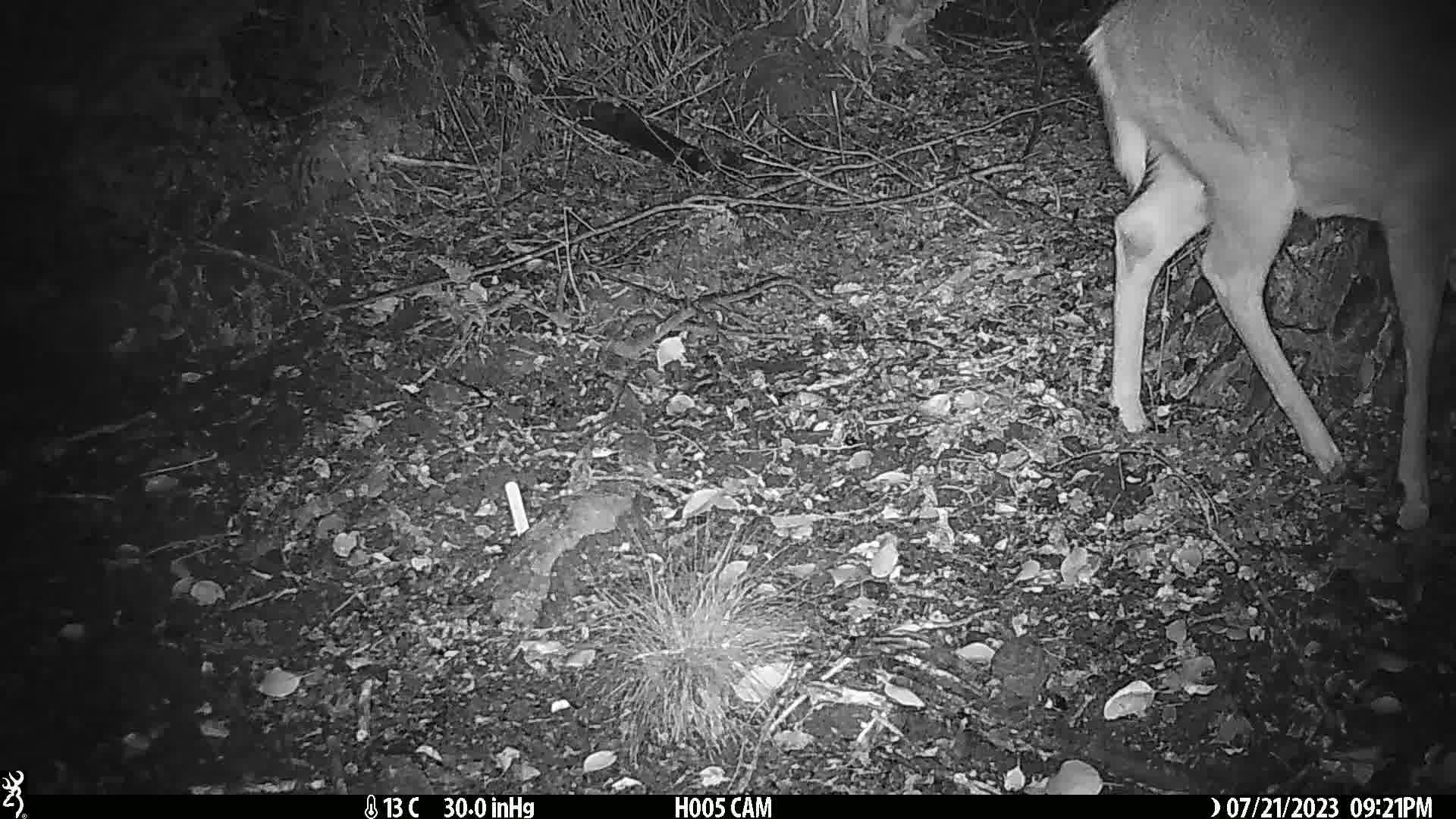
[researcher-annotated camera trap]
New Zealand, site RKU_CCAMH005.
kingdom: Animalia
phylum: Chordata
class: Mammalia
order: Artiodactyla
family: Cervidae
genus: Odocoileus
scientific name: Odocoileus virginianus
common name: white-tailed deer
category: white tailed deer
White tailed deer (white-tailed deer) (Odocoileus virginianus).